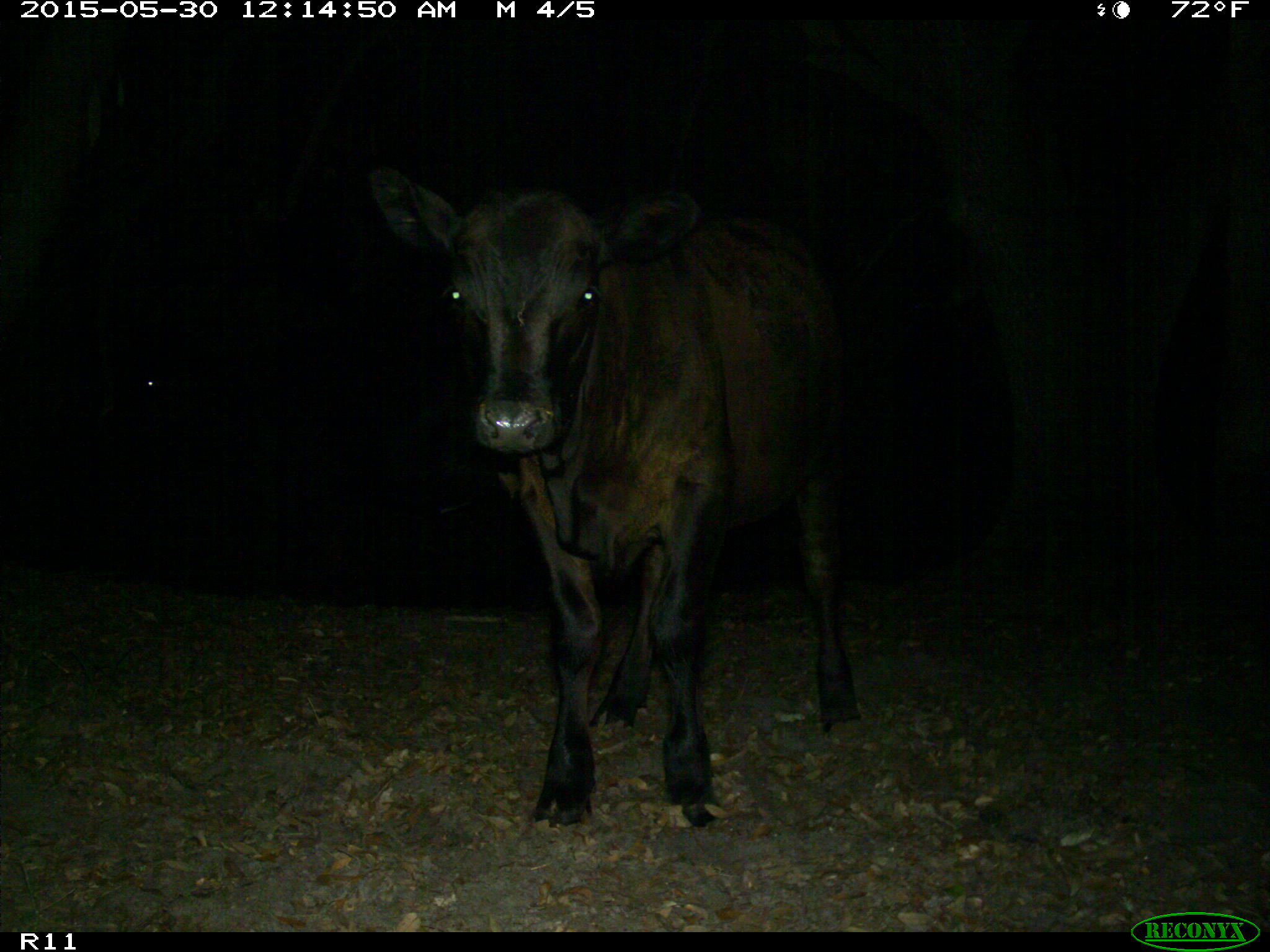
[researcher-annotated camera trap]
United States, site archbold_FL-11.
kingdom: Animalia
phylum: Chordata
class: Mammalia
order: Artiodactyla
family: Bovidae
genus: Bos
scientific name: Bos taurus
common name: domestic cow